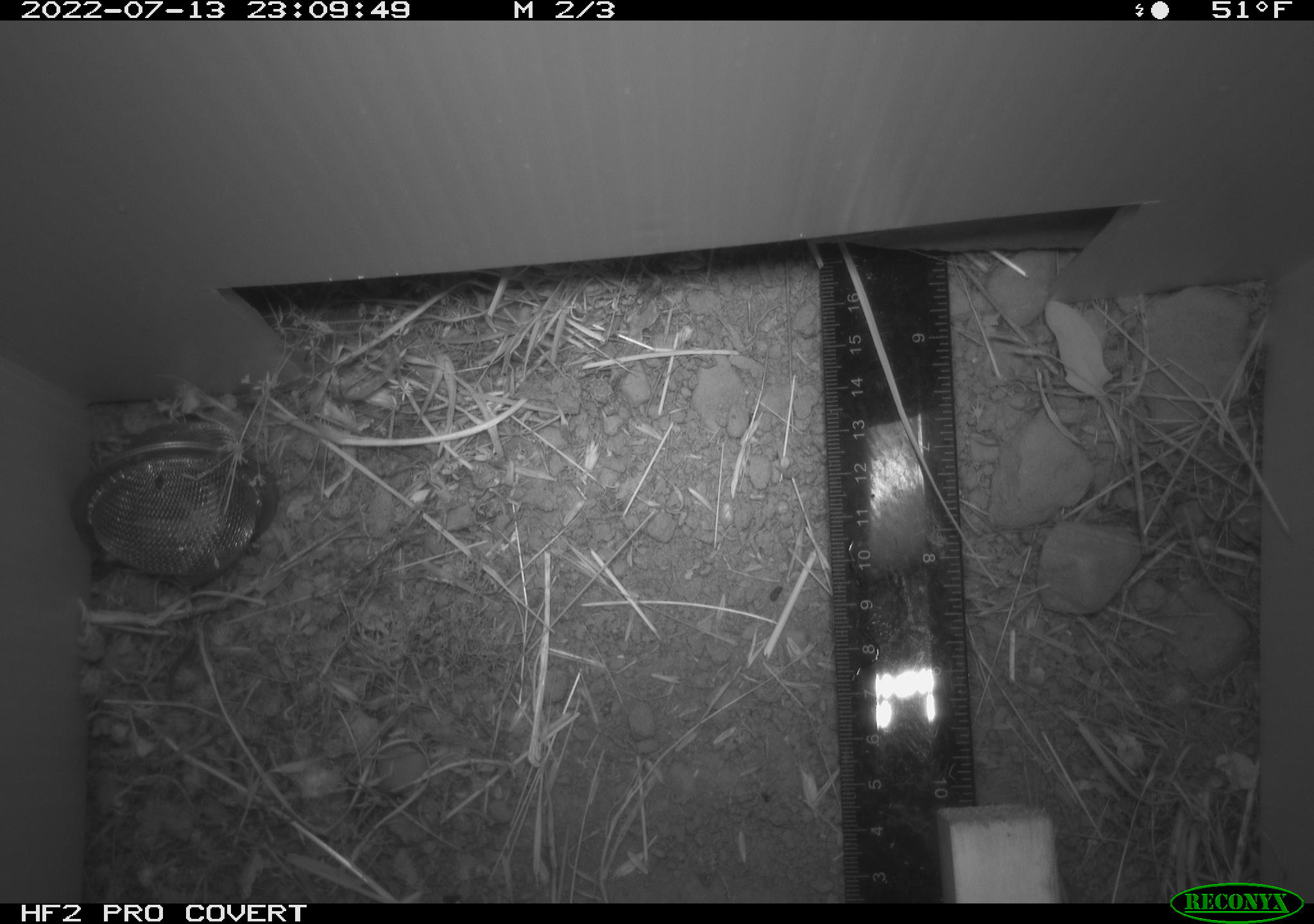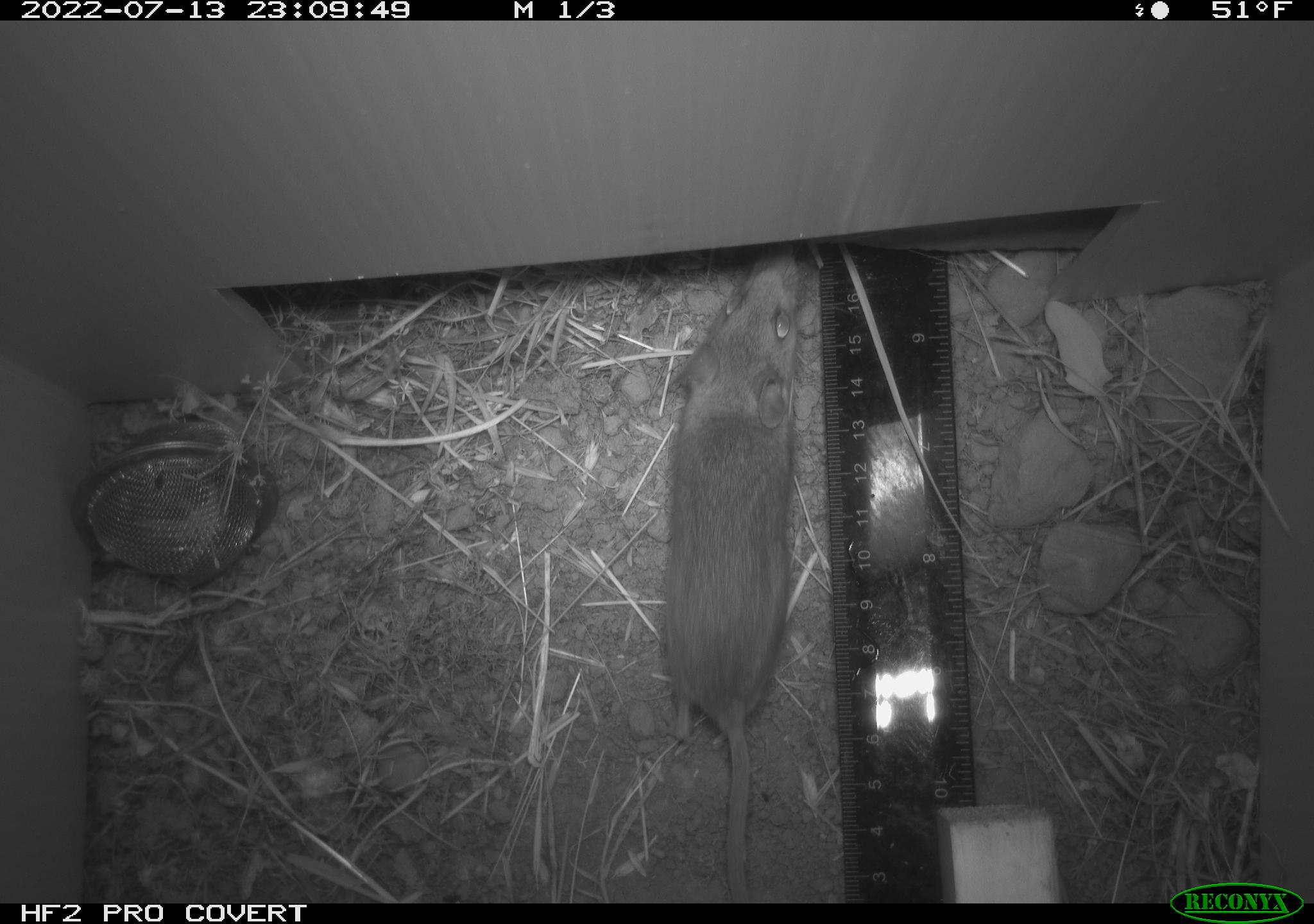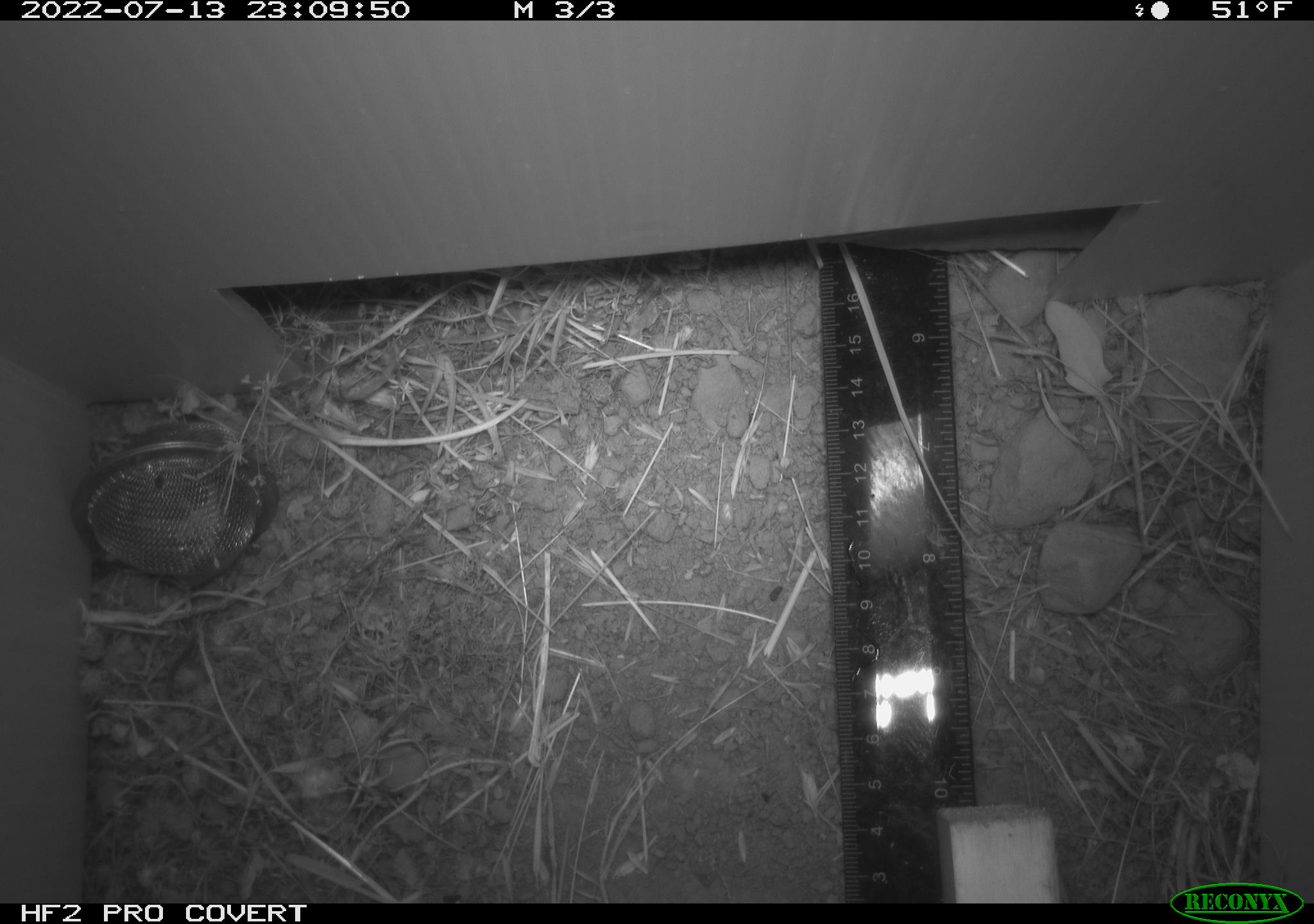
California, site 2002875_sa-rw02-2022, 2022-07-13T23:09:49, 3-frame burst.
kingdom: Animalia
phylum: Chordata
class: Mammalia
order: Rodentia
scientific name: Rodentia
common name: mouse species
Mouse species (Rodentia).